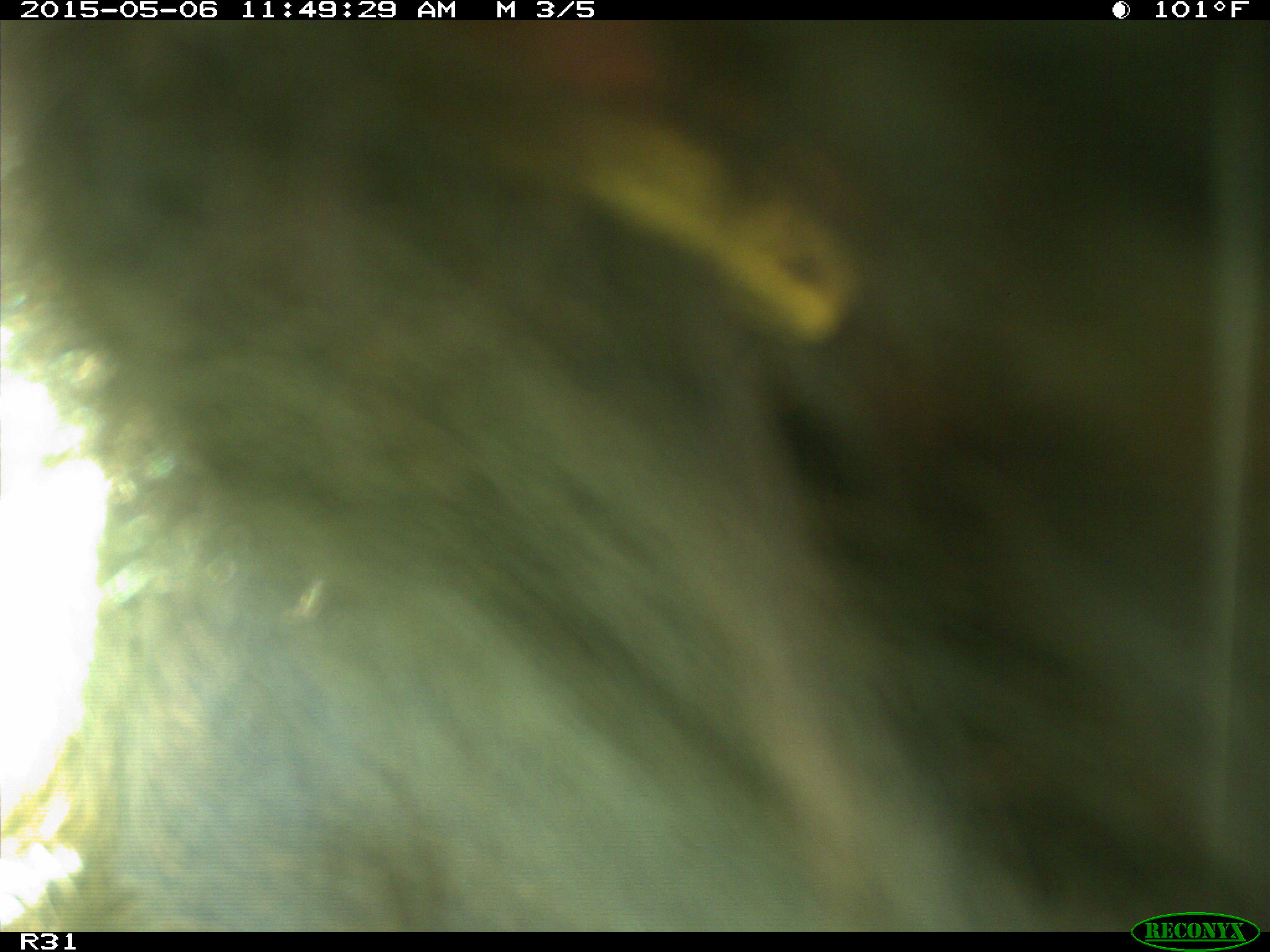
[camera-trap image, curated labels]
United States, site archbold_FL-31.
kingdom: Animalia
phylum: Chordata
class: Mammalia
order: Artiodactyla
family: Bovidae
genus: Bos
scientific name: Bos taurus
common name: domestic cow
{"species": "Bos taurus (domestic cow)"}